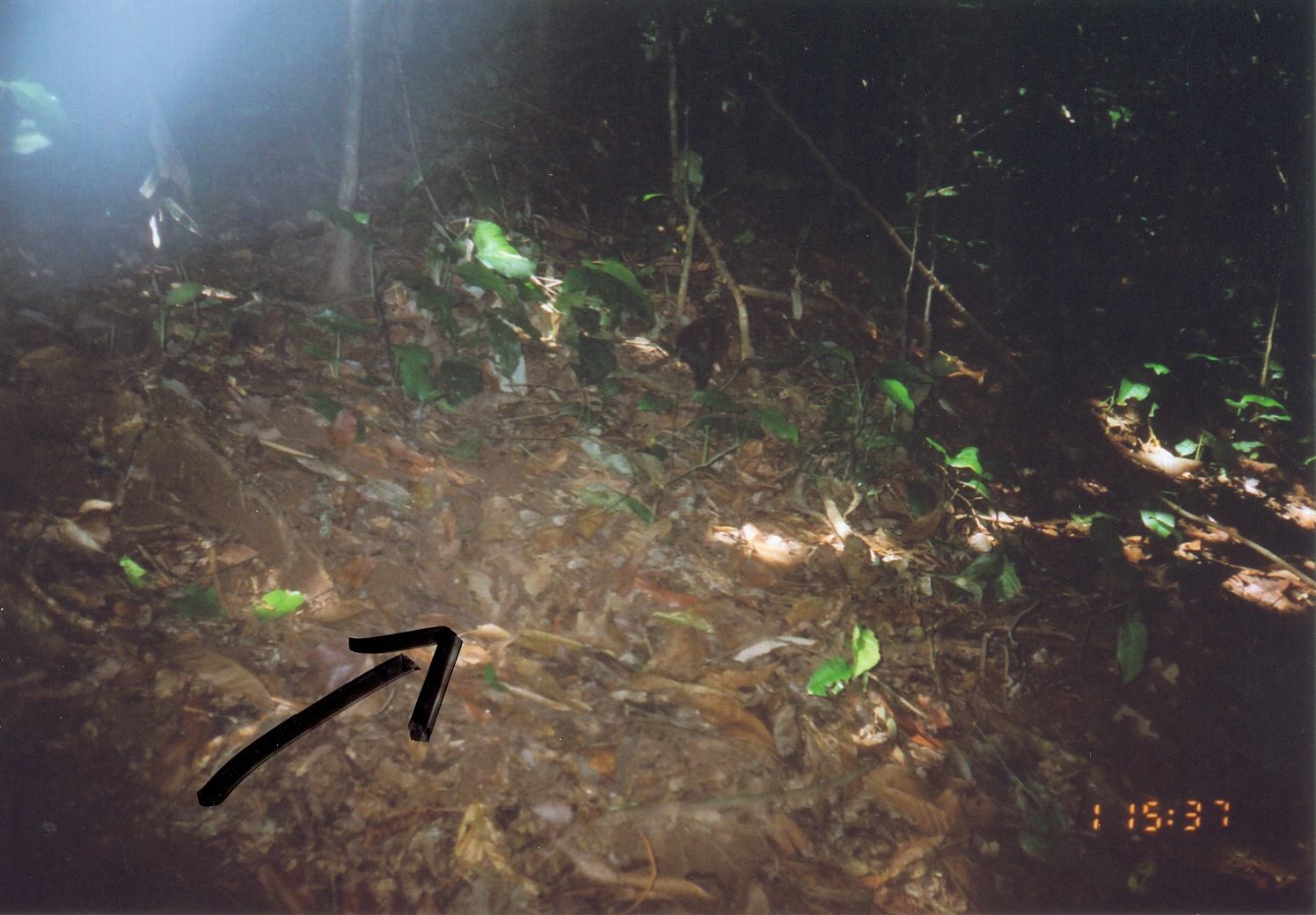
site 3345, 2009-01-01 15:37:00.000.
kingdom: Animalia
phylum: Chordata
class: Mammalia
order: Macroscelidea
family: Macroscelididae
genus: Rhynchocyon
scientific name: Rhynchocyon udzungwensis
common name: grey-faced sengi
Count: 1.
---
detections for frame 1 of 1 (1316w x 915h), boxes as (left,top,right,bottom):
rhynchocyon udzungwensis: (635,310,735,389)